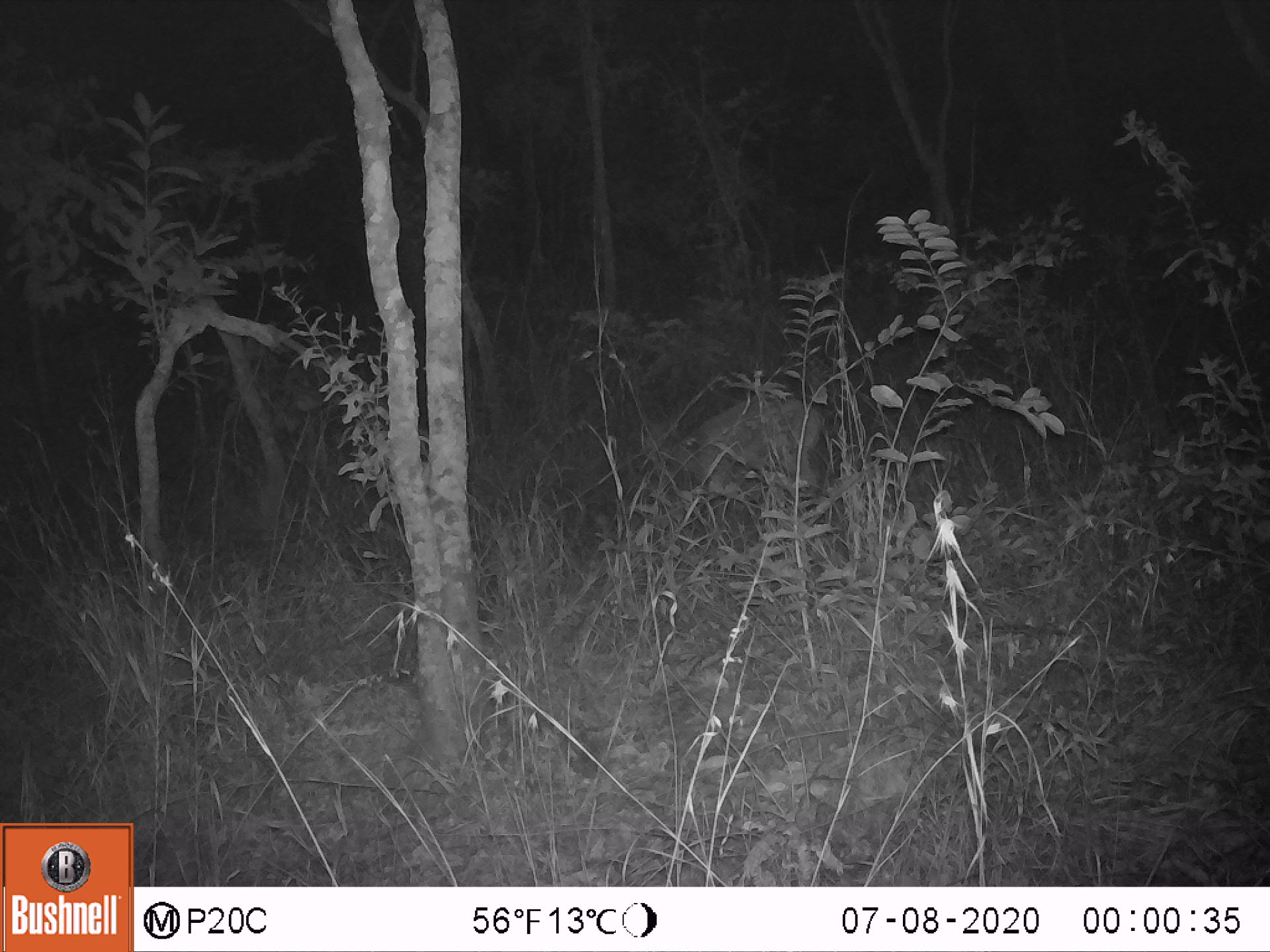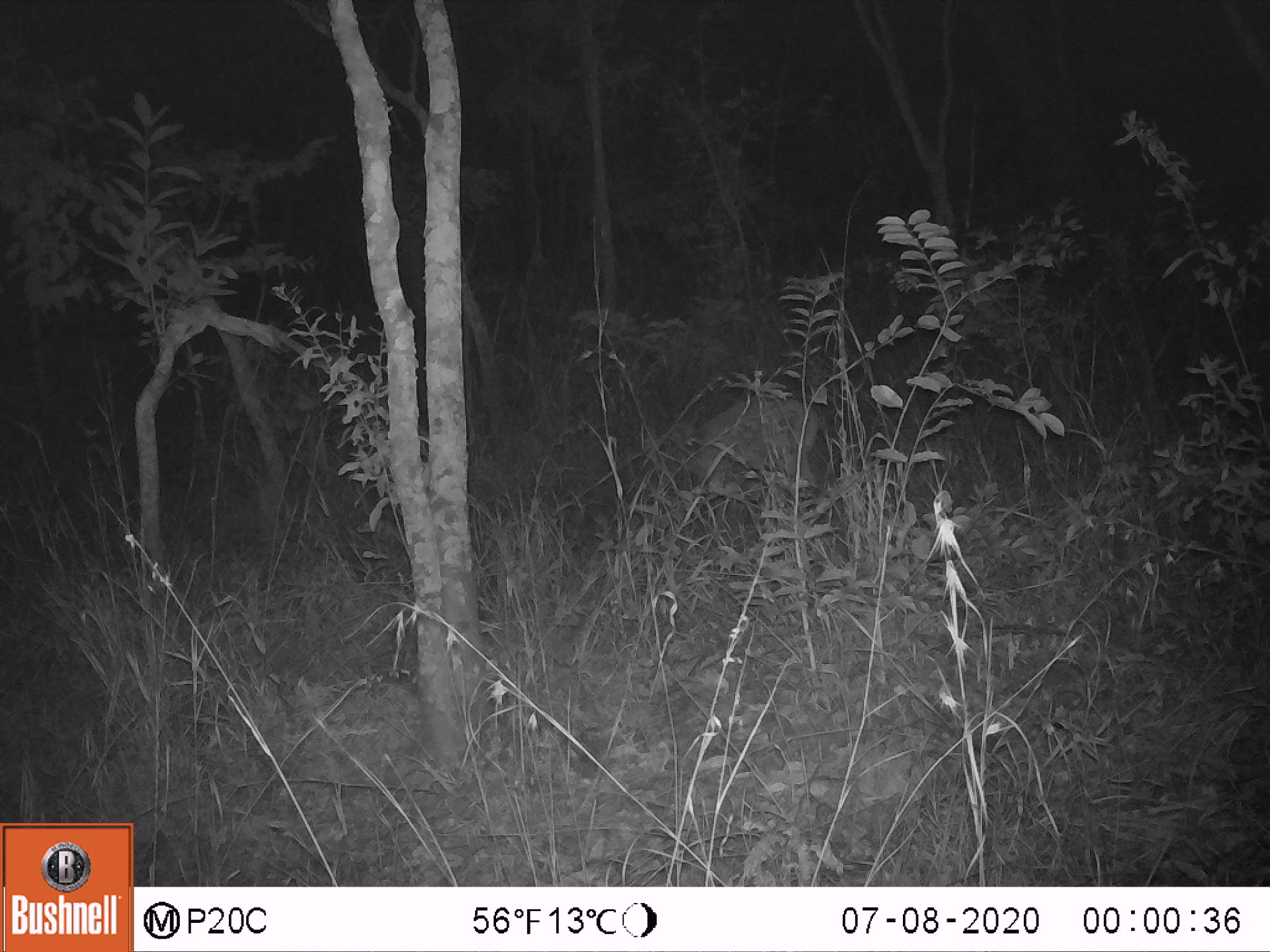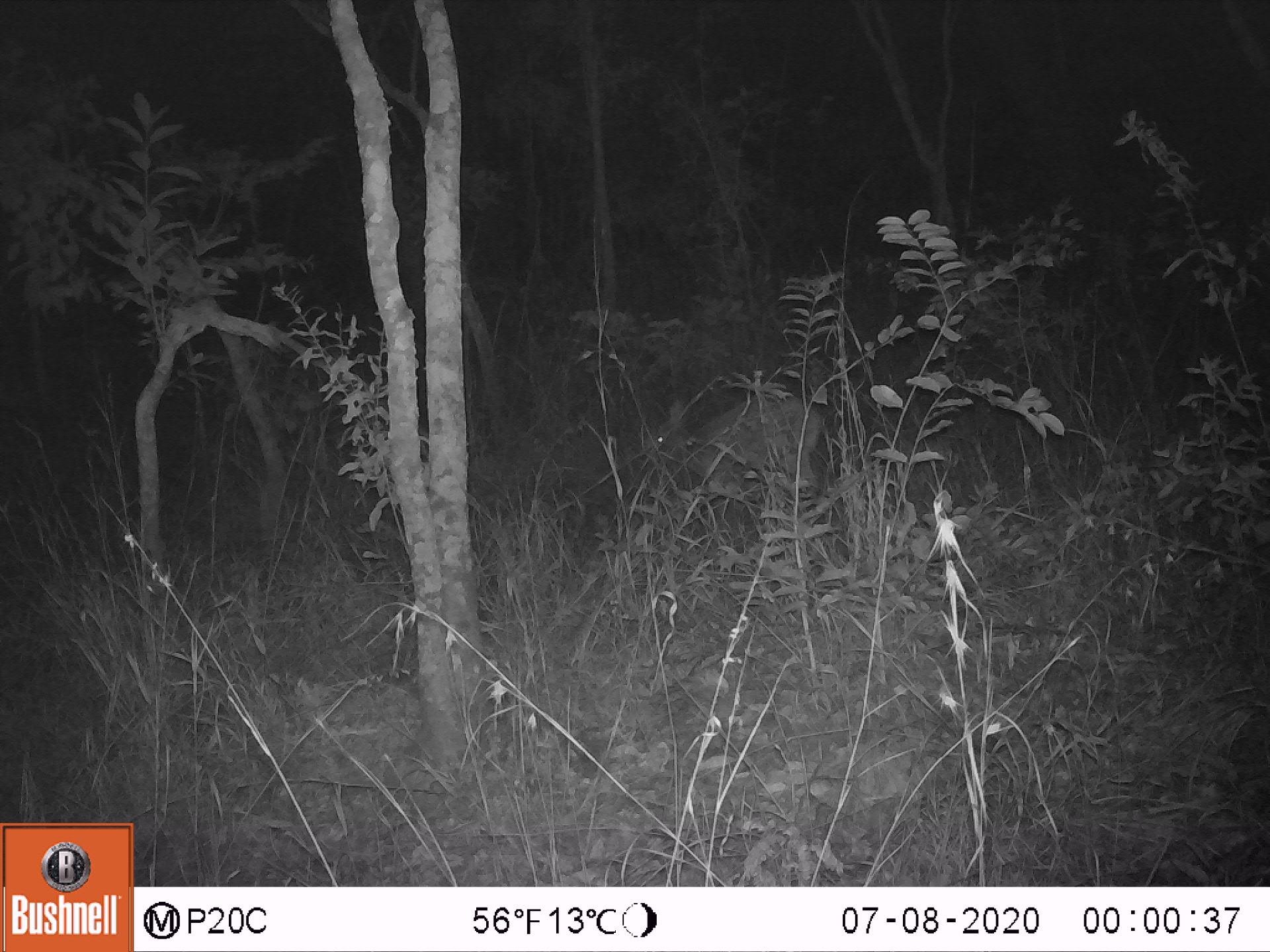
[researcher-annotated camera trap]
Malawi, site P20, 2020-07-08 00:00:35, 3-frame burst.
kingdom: Animalia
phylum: Chordata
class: Mammalia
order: Artiodactyla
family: Bovidae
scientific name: Antilopinae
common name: small antelope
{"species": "small antelope (Antilopinae)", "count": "1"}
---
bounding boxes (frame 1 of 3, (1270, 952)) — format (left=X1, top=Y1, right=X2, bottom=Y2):
small antelope: (left=616, top=380, right=844, bottom=538)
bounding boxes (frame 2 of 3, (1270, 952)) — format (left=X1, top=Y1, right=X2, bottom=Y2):
small antelope: (left=619, top=371, right=845, bottom=553)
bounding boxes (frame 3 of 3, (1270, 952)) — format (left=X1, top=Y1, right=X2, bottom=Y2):
small antelope: (left=621, top=376, right=843, bottom=544)